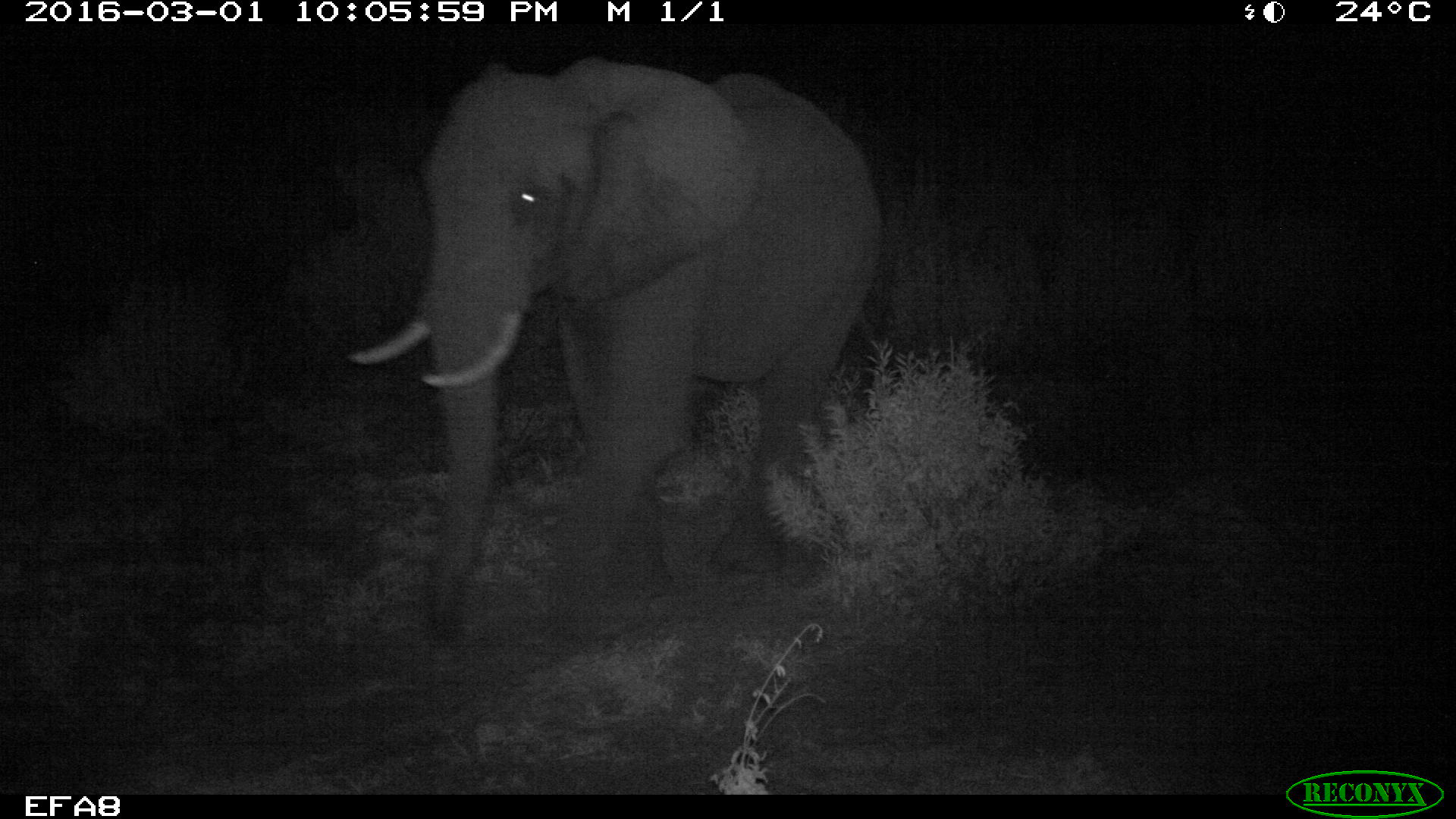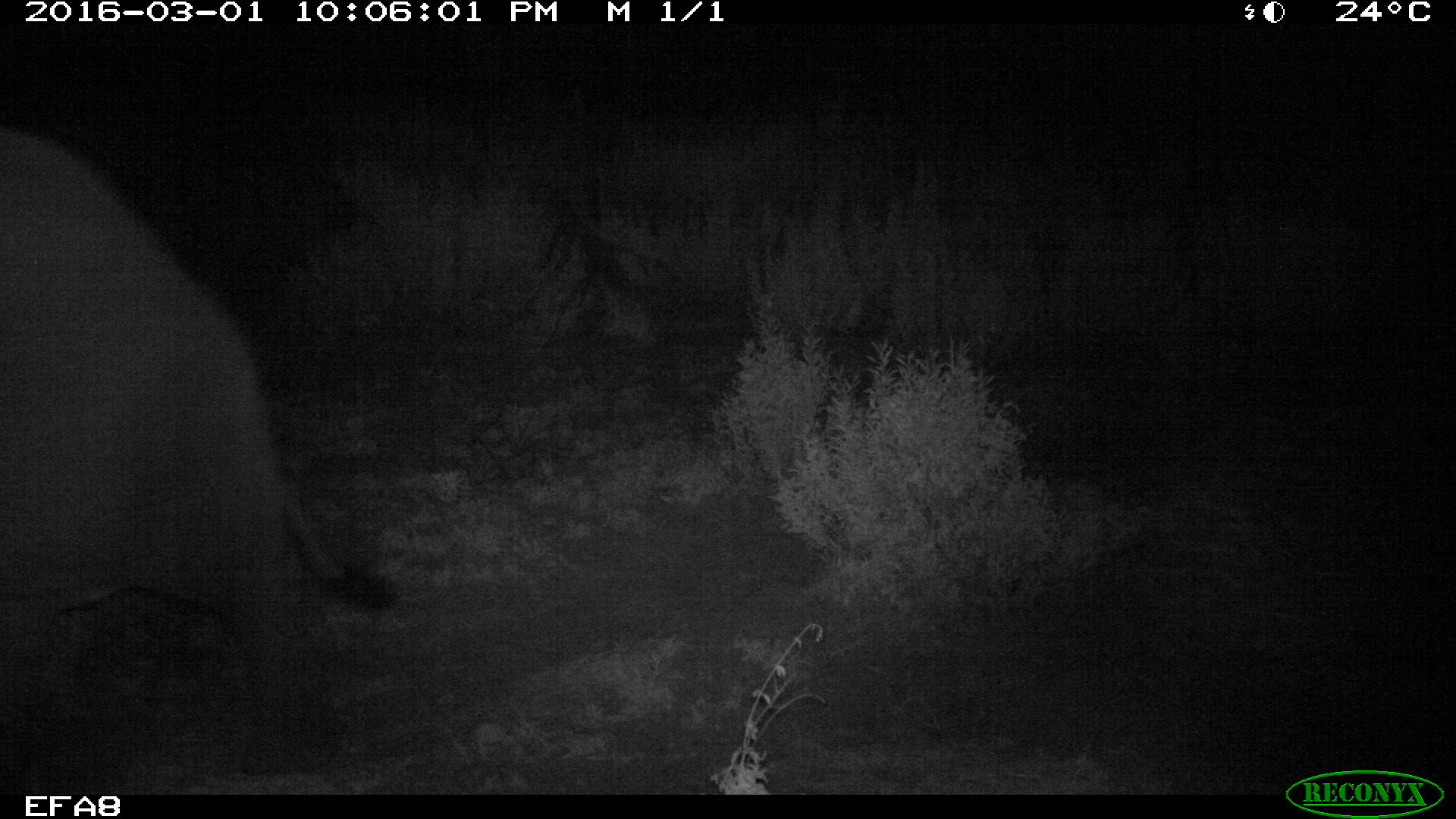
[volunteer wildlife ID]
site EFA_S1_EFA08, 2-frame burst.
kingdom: Animalia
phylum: Chordata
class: Mammalia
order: Proboscidea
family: Elephantidae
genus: Loxodonta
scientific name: Loxodonta africana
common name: african bush elephant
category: elephant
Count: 1.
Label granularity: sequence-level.